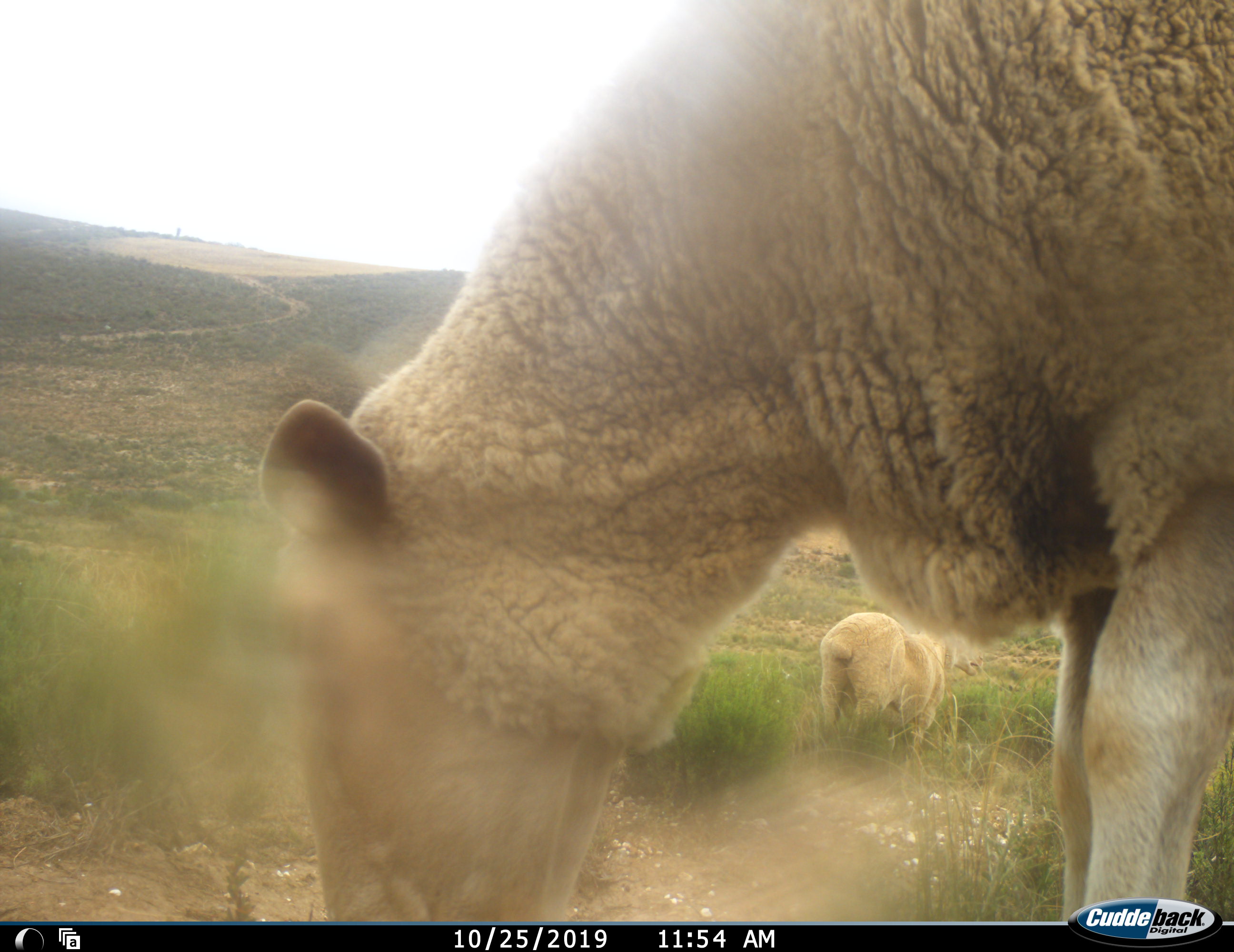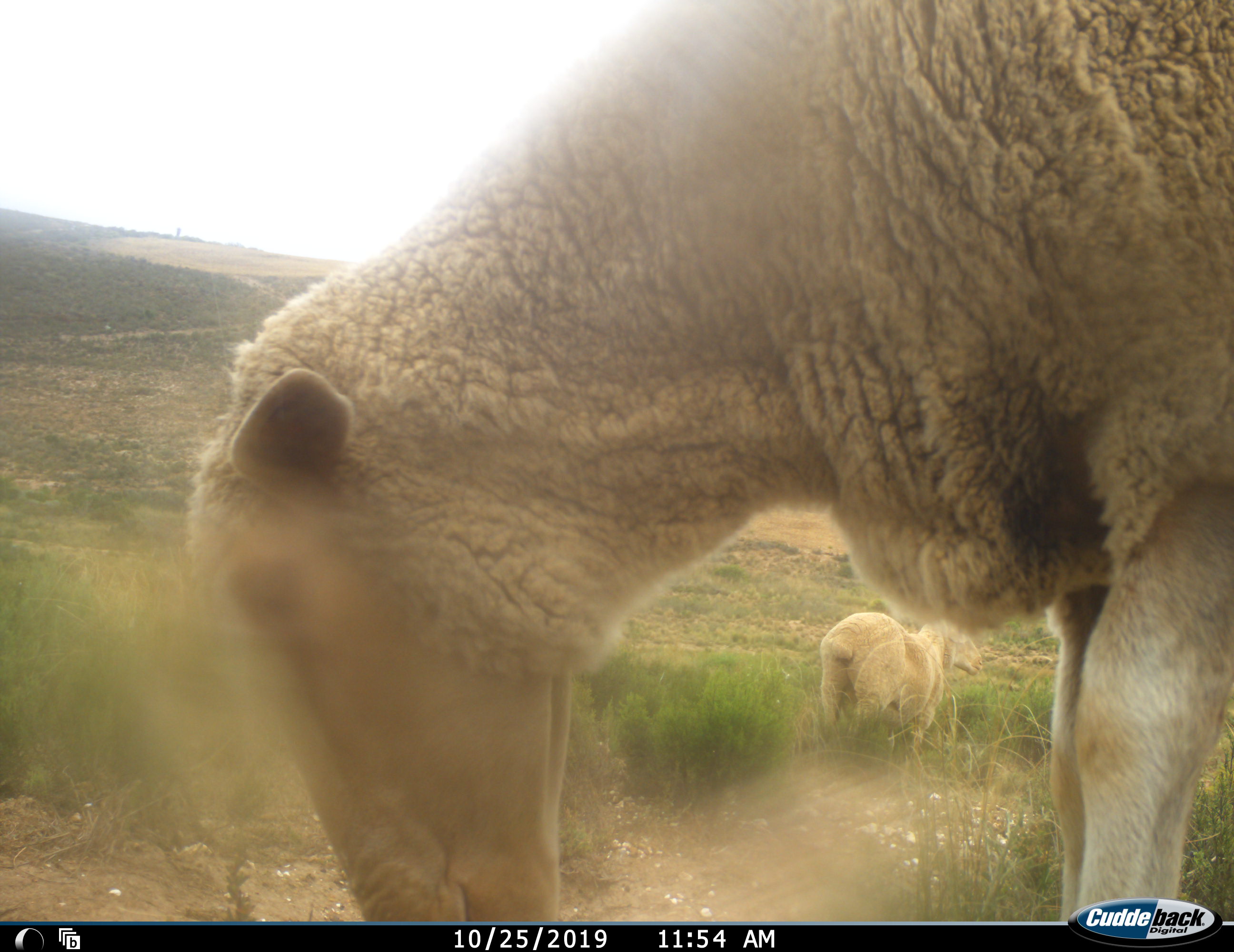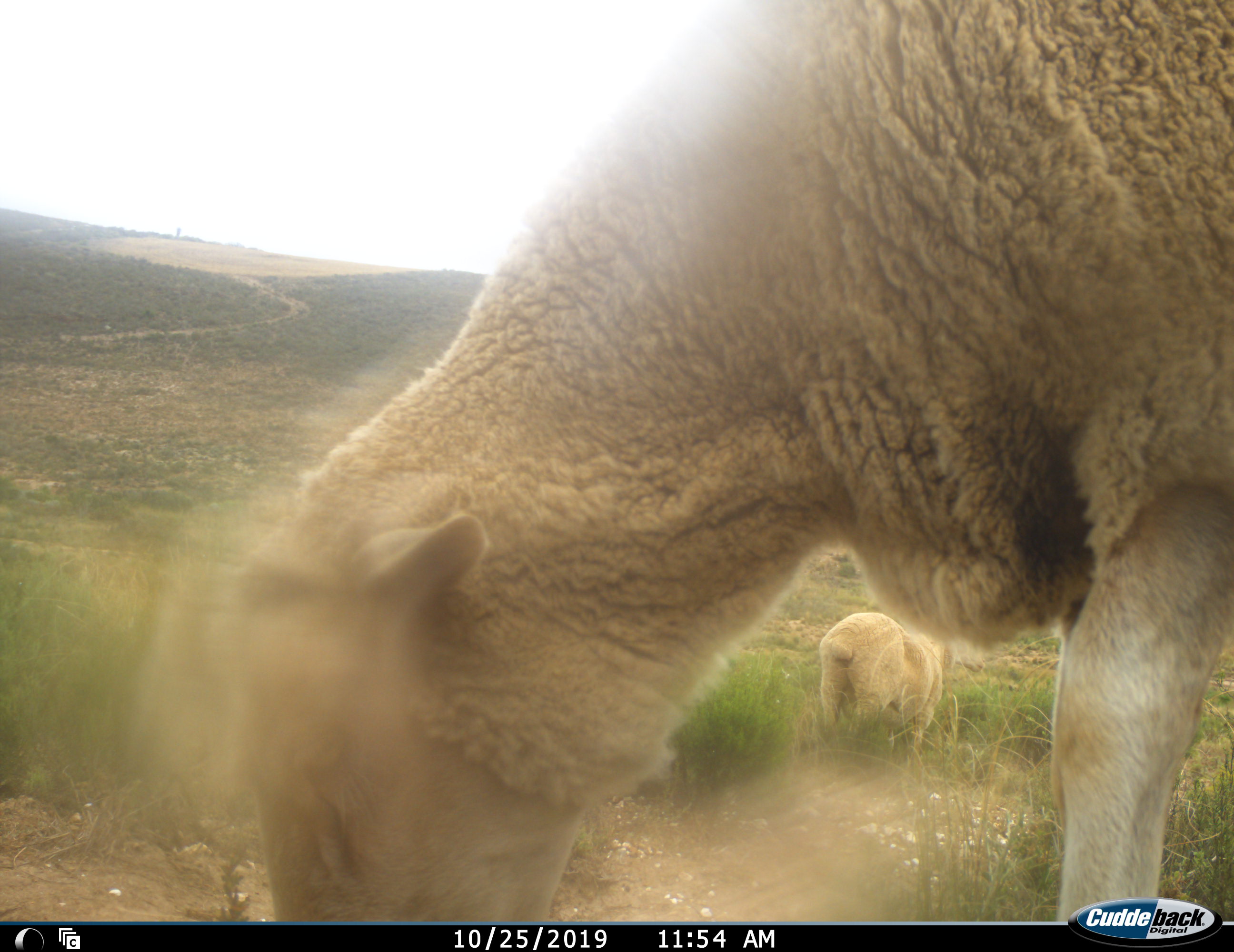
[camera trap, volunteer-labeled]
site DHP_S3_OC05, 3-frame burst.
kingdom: Animalia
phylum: Chordata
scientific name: Vertebrata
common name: domestic animal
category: domesticanimal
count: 2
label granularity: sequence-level